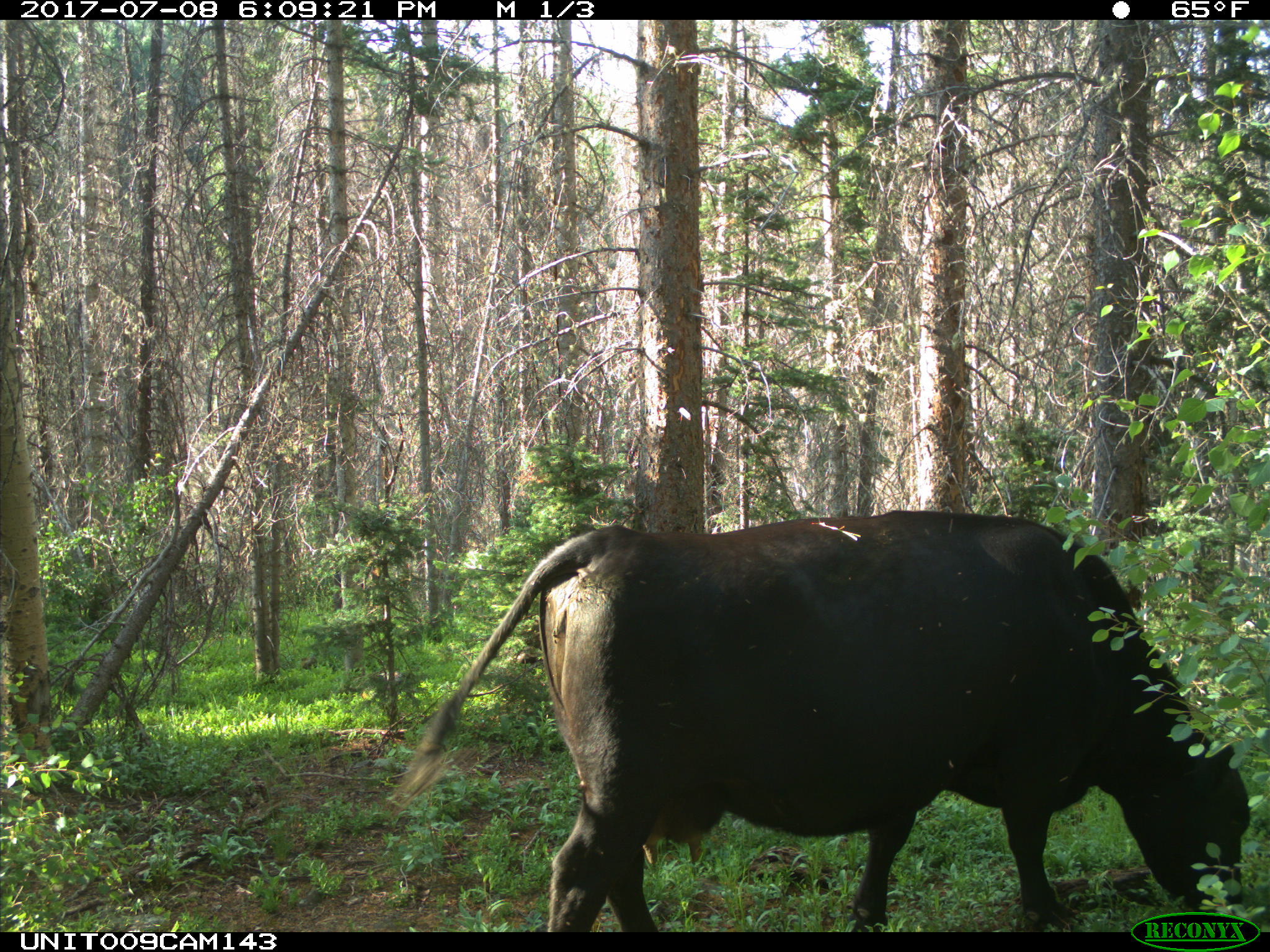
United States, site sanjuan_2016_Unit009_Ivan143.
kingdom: Animalia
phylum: Chordata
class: Mammalia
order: Artiodactyla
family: Bovidae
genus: Bos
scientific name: Bos taurus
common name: domestic cow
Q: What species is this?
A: Bos taurus (domestic cow).